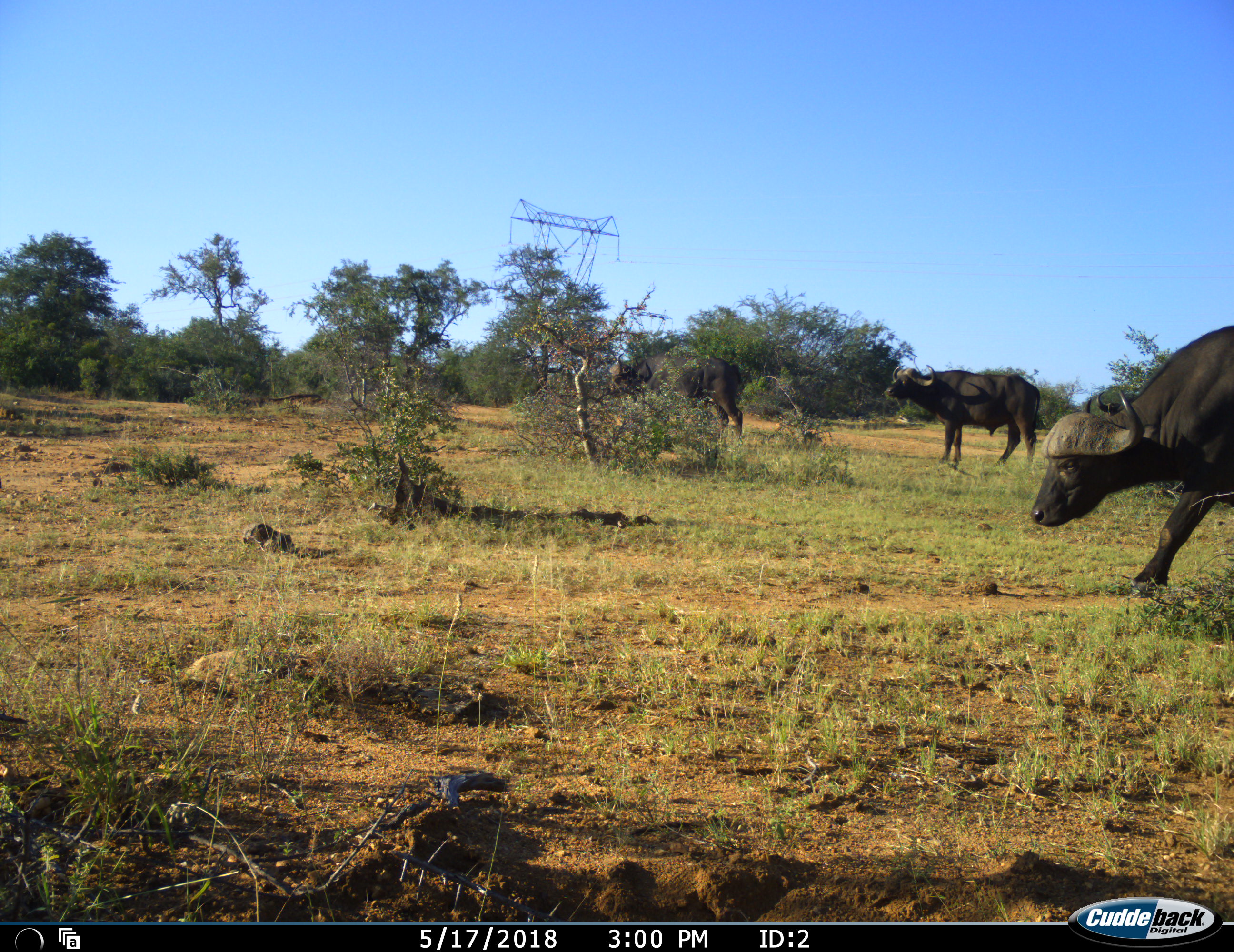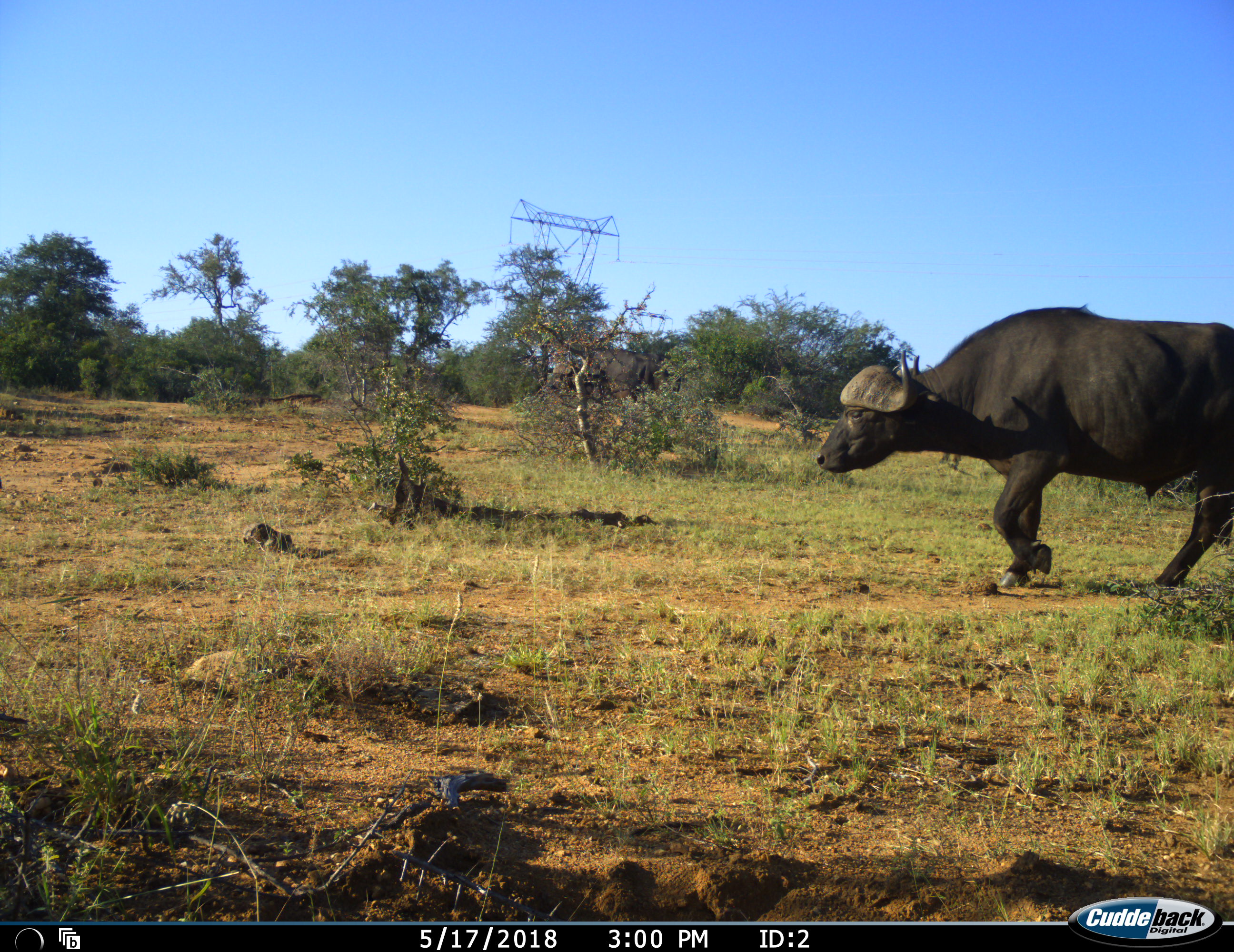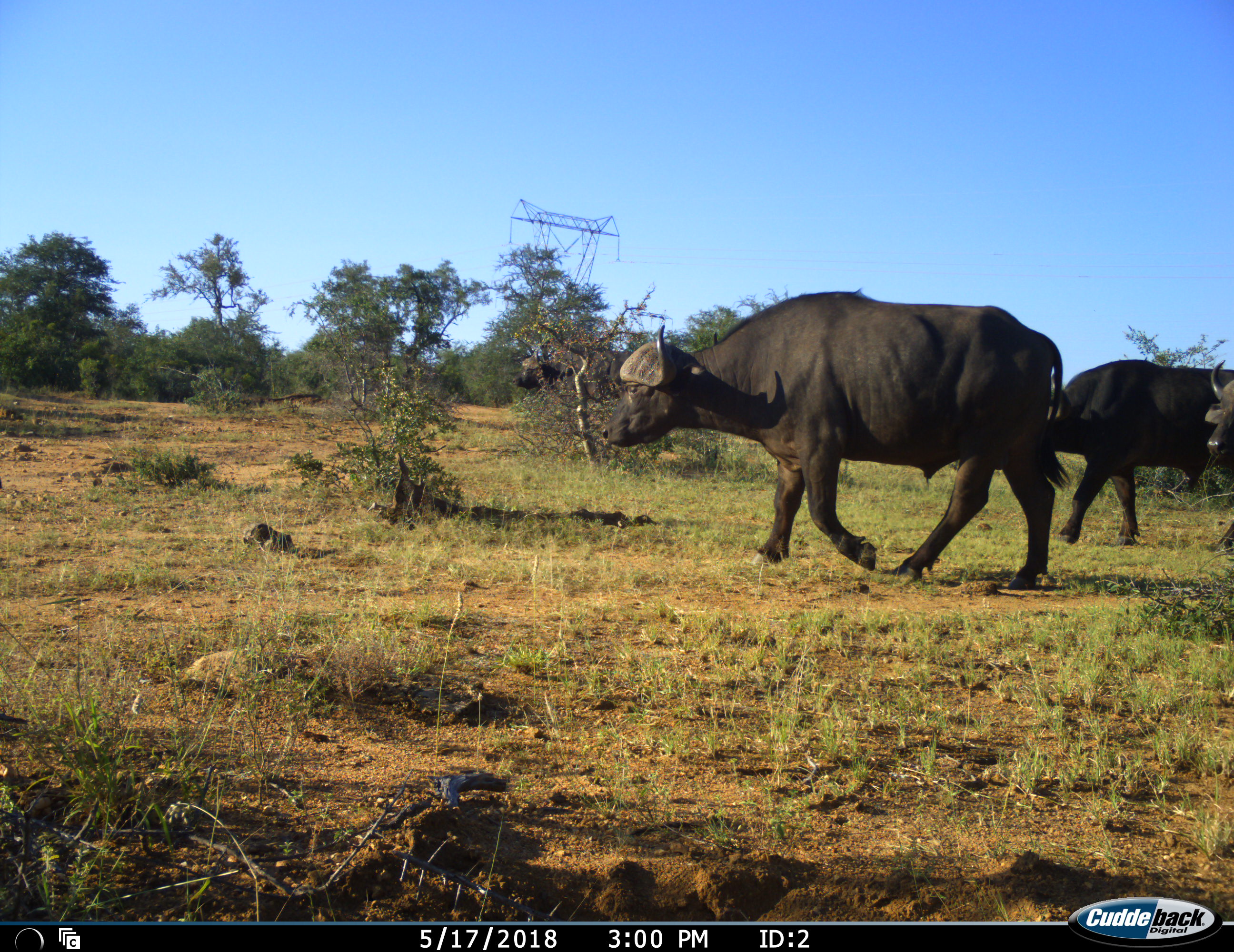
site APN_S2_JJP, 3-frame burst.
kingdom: Animalia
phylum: Chordata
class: Mammalia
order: Artiodactyla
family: Bovidae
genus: Syncerus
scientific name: Syncerus caffer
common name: african buffalo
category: buffalo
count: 5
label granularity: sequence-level